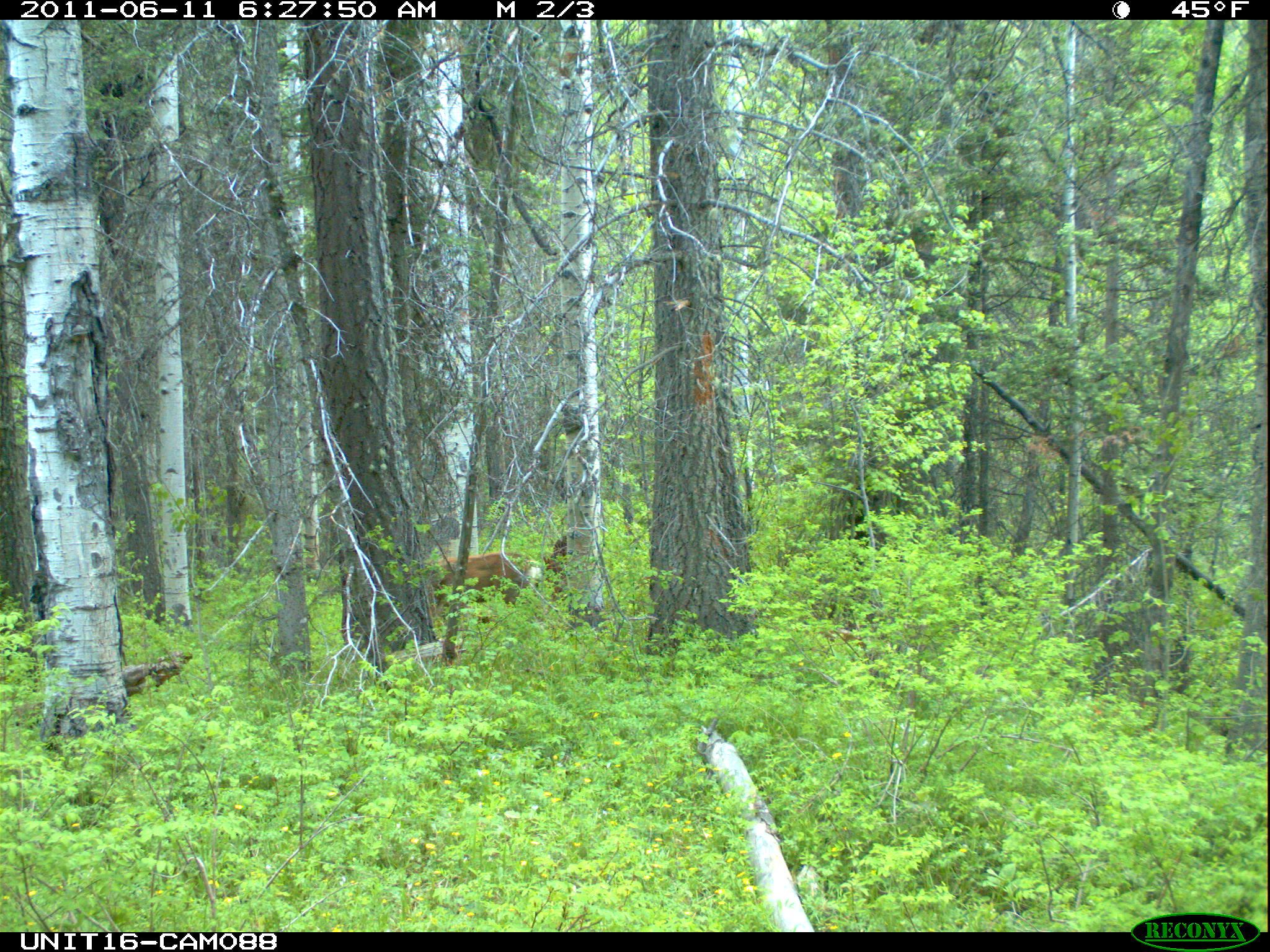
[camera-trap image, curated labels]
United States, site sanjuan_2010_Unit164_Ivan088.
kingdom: Animalia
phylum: Chordata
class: Mammalia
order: Artiodactyla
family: Cervidae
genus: Odocoileus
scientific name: Odocoileus hemionus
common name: mule deer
Odocoileus hemionus (mule deer).